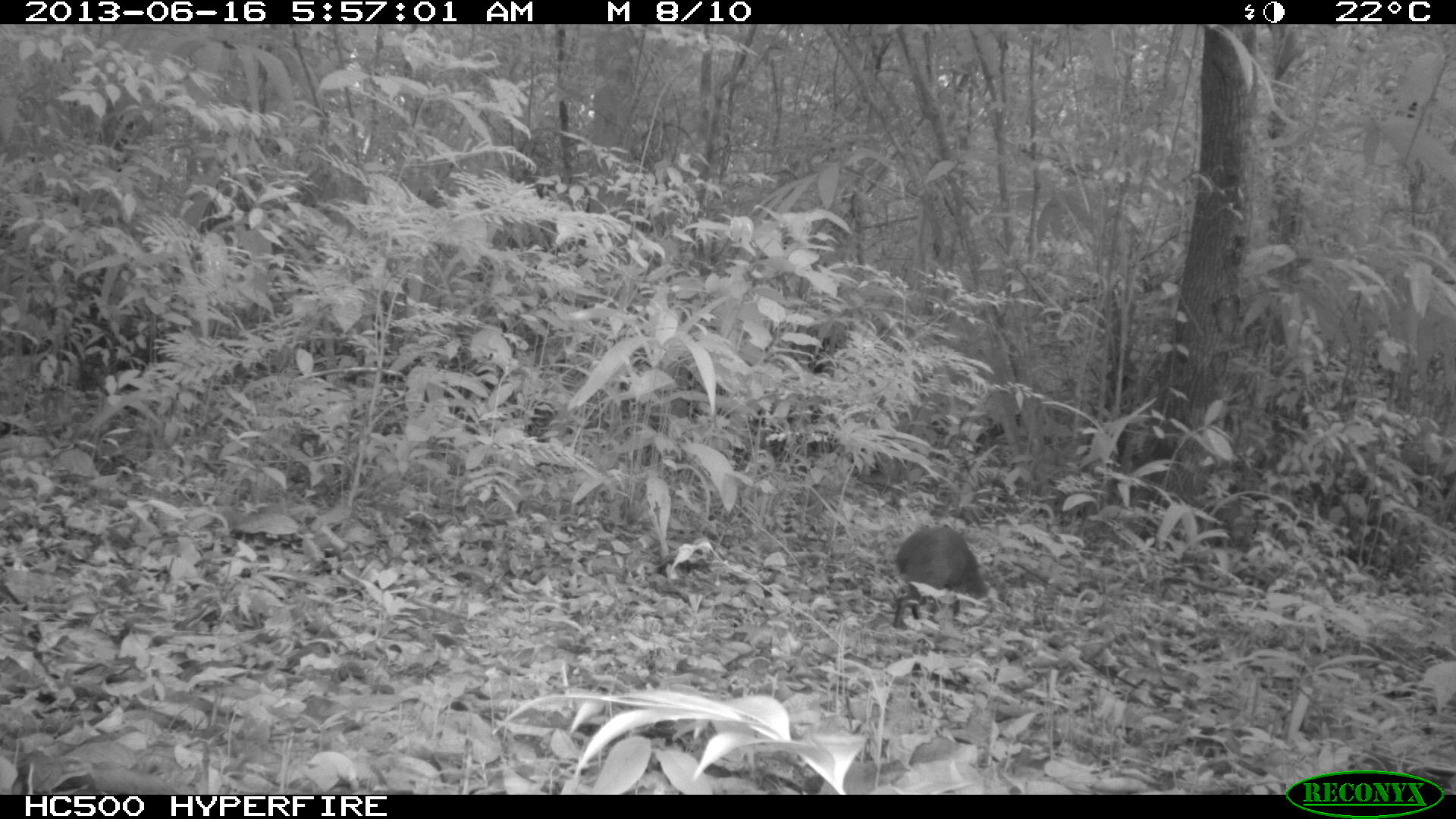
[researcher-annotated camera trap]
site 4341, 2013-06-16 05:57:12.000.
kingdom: Animalia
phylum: Chordata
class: Mammalia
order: Rodentia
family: Dasyproctidae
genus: Dasyprocta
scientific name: Dasyprocta punctata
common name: central american agouti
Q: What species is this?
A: Dasyprocta punctata (central american agouti).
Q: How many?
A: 1.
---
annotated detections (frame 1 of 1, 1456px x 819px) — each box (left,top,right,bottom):
dasyprocta punctata: (890,525,994,629)